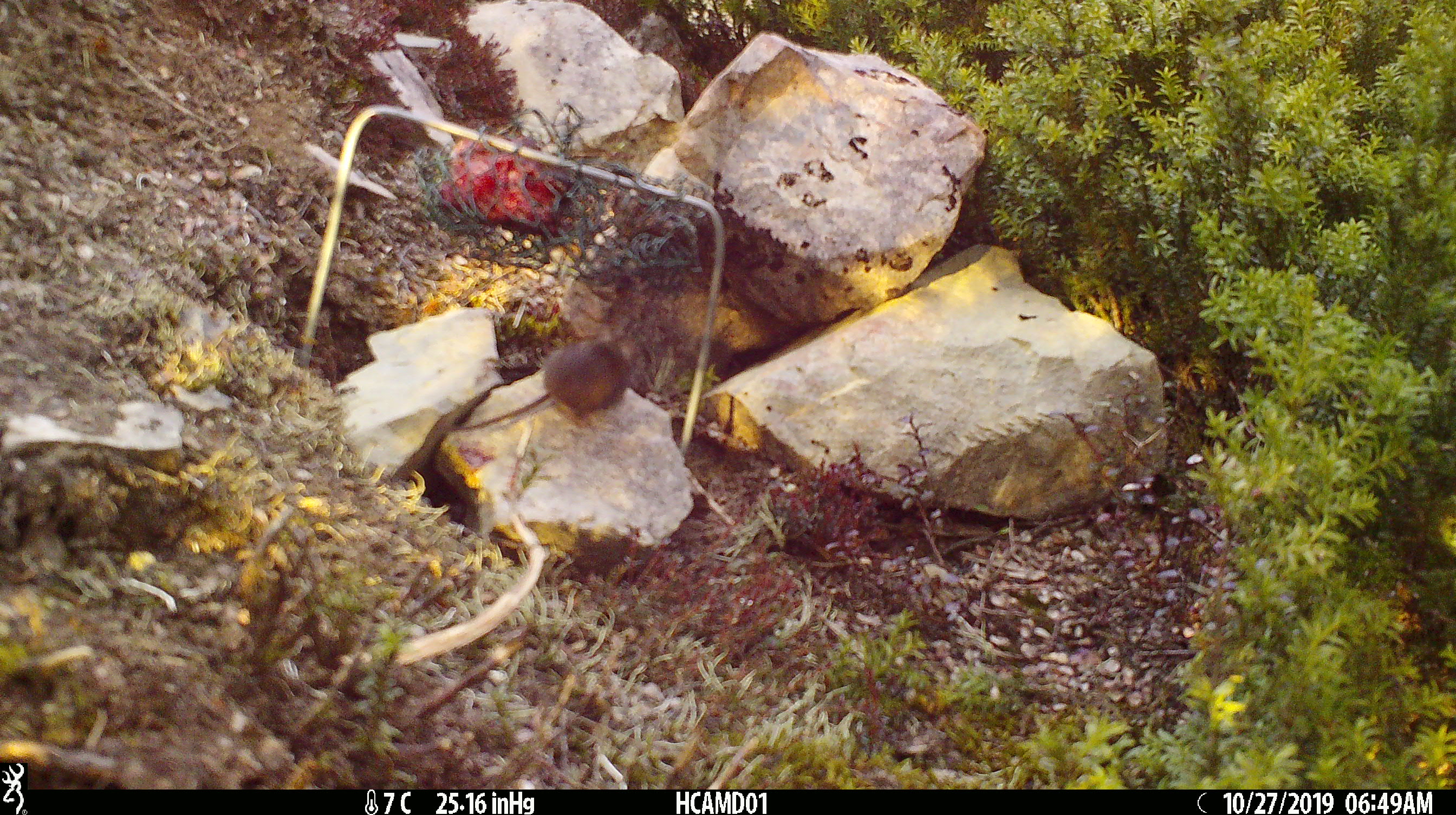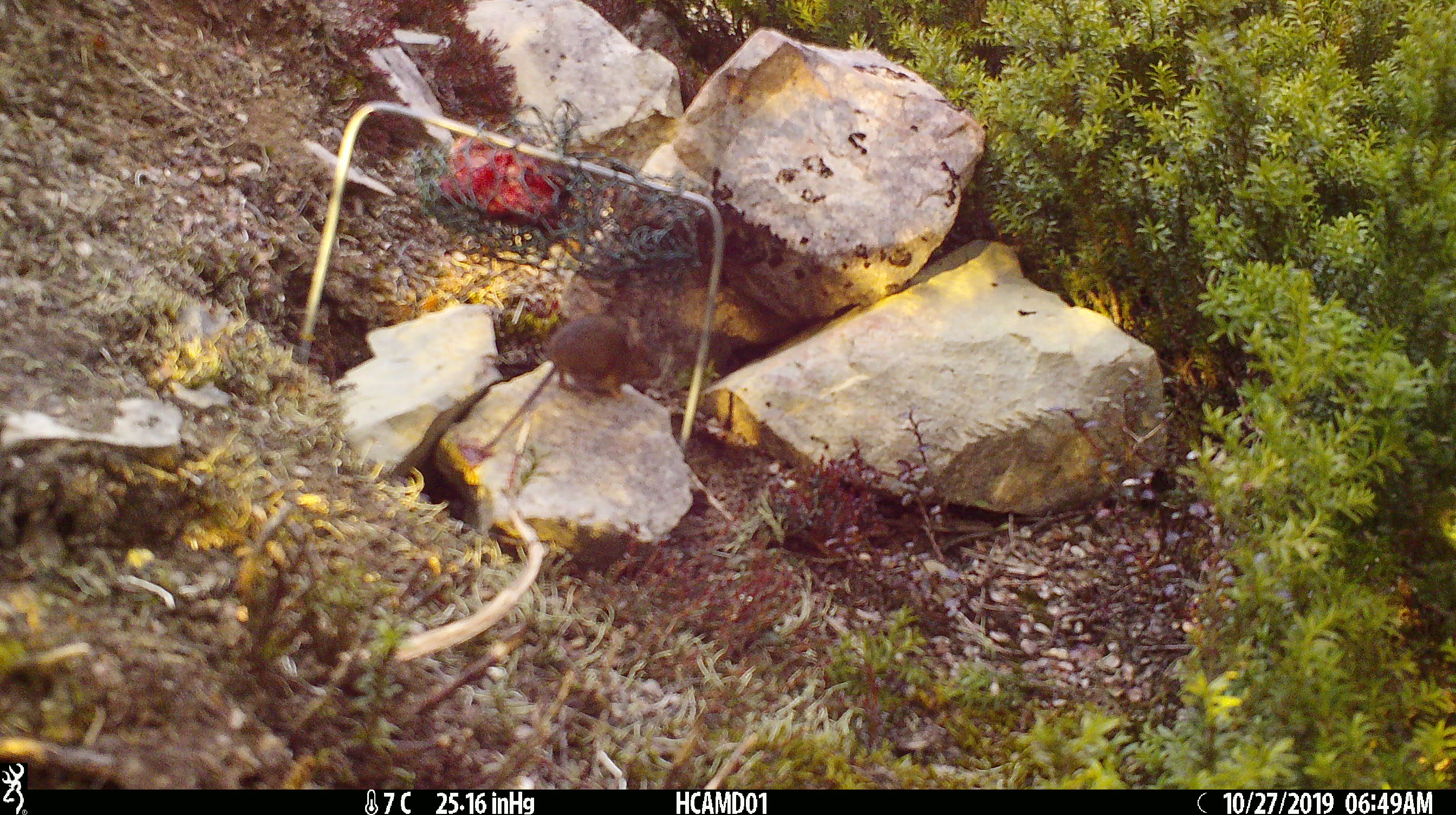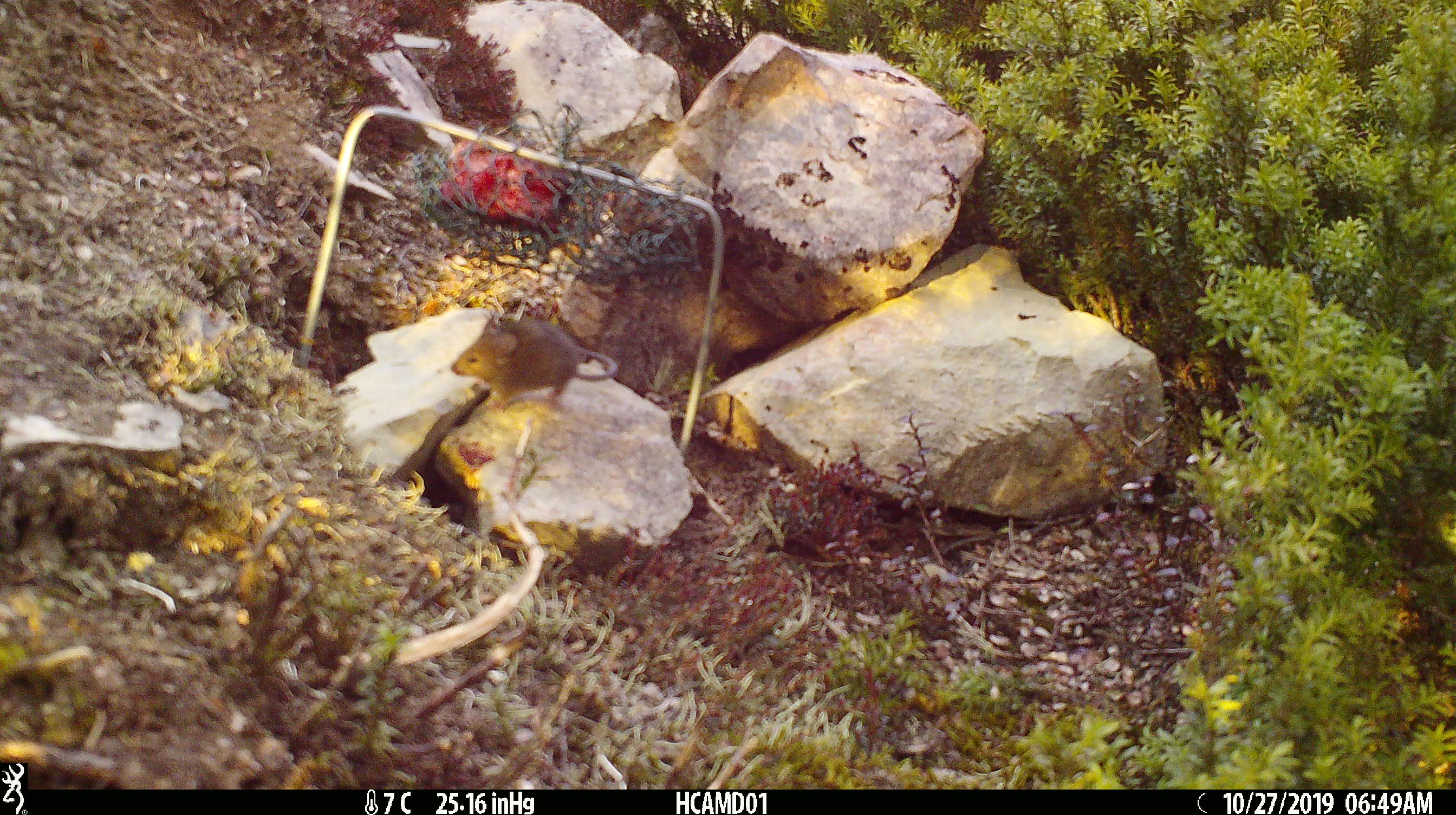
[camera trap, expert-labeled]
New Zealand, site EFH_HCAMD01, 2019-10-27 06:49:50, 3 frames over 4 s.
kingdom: Animalia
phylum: Chordata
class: Mammalia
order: Rodentia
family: Muridae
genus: Mus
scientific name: Mus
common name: mouse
Mouse (Mus).